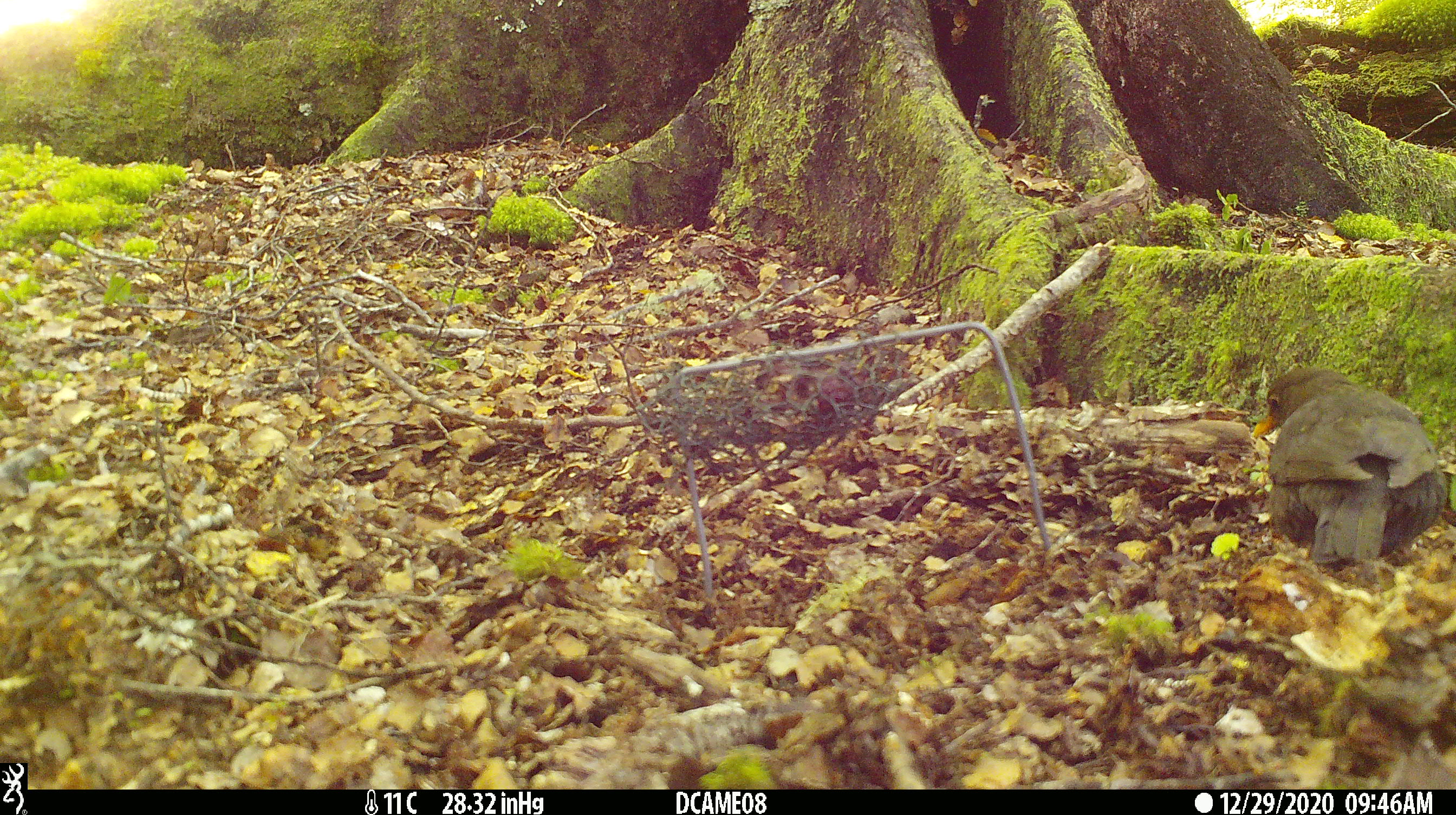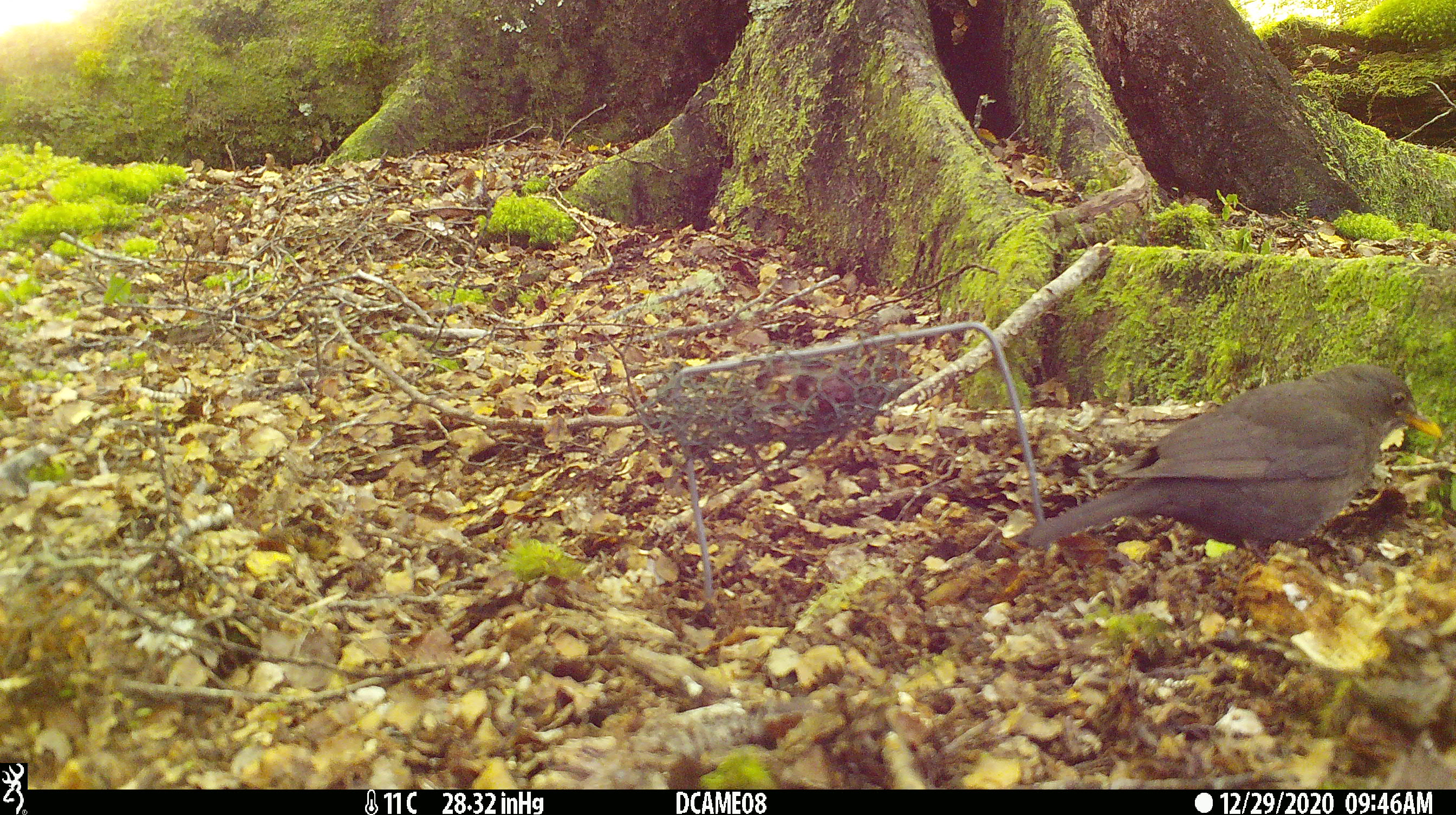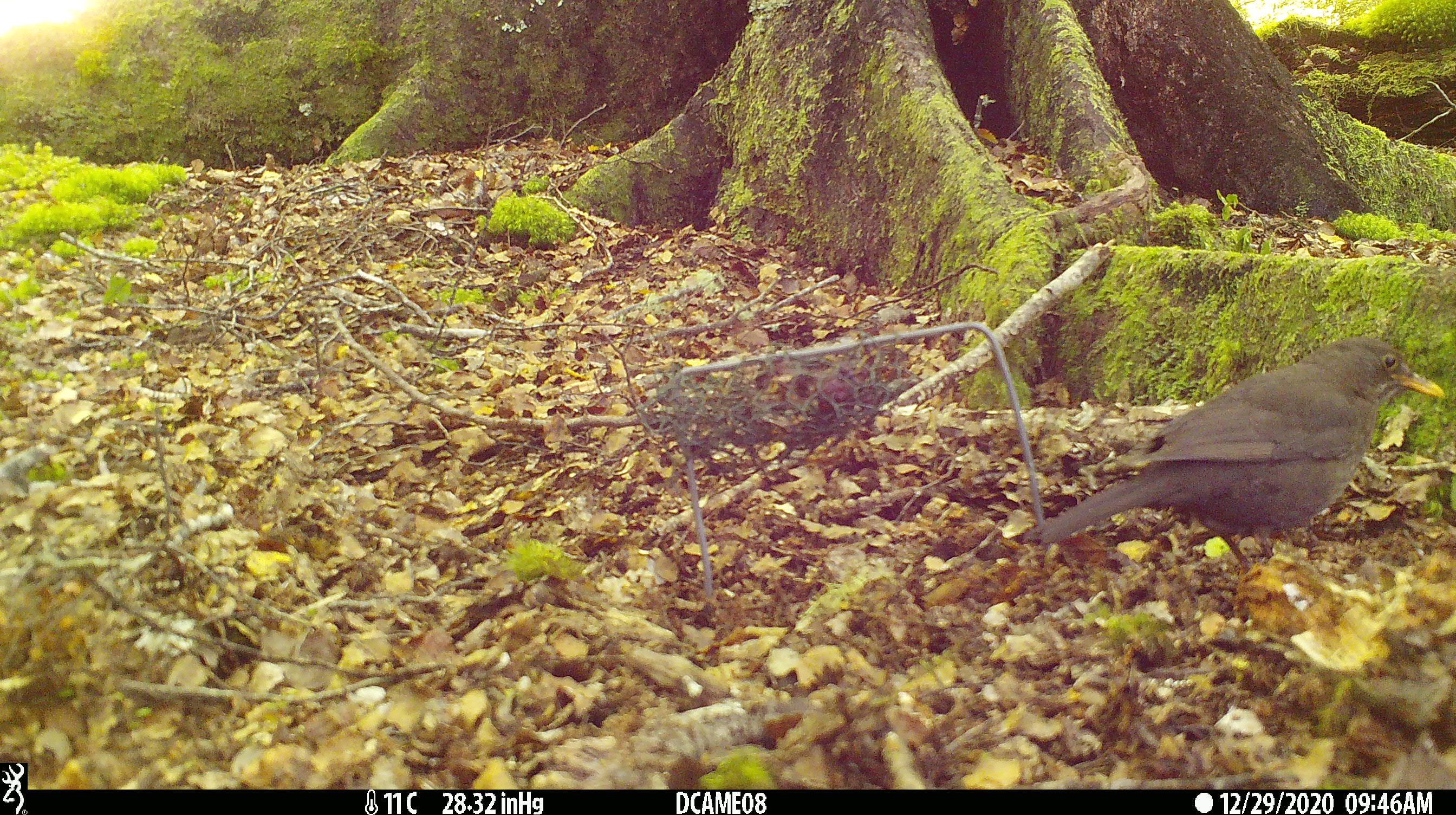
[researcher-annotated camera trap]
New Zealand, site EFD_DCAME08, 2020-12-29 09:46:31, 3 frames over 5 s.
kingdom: Animalia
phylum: Chordata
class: Aves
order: Passeriformes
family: Turdidae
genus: Turdus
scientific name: Turdus merula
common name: eurasian blackbird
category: blackbird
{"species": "blackbird (eurasian blackbird) (Turdus merula)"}